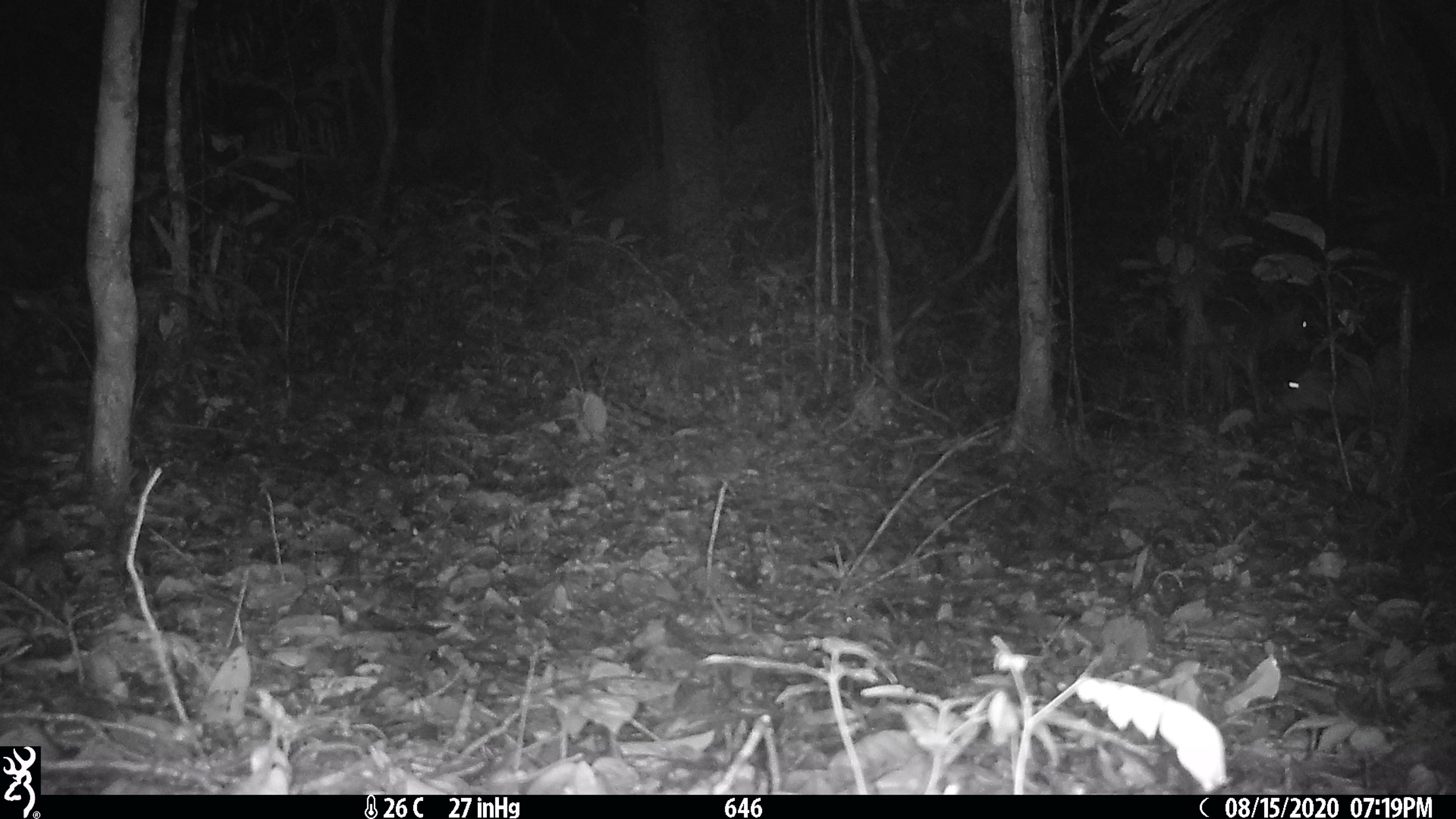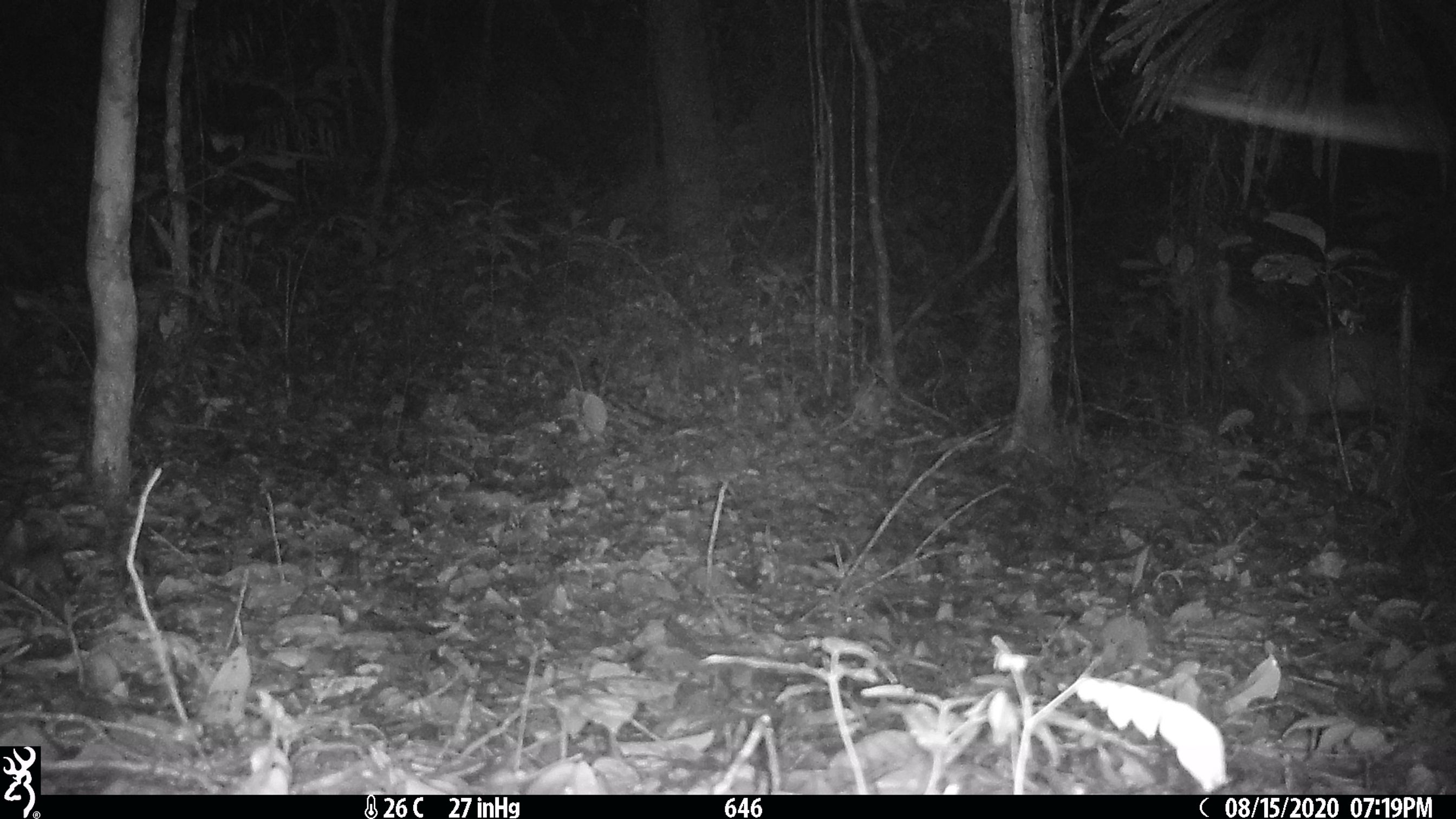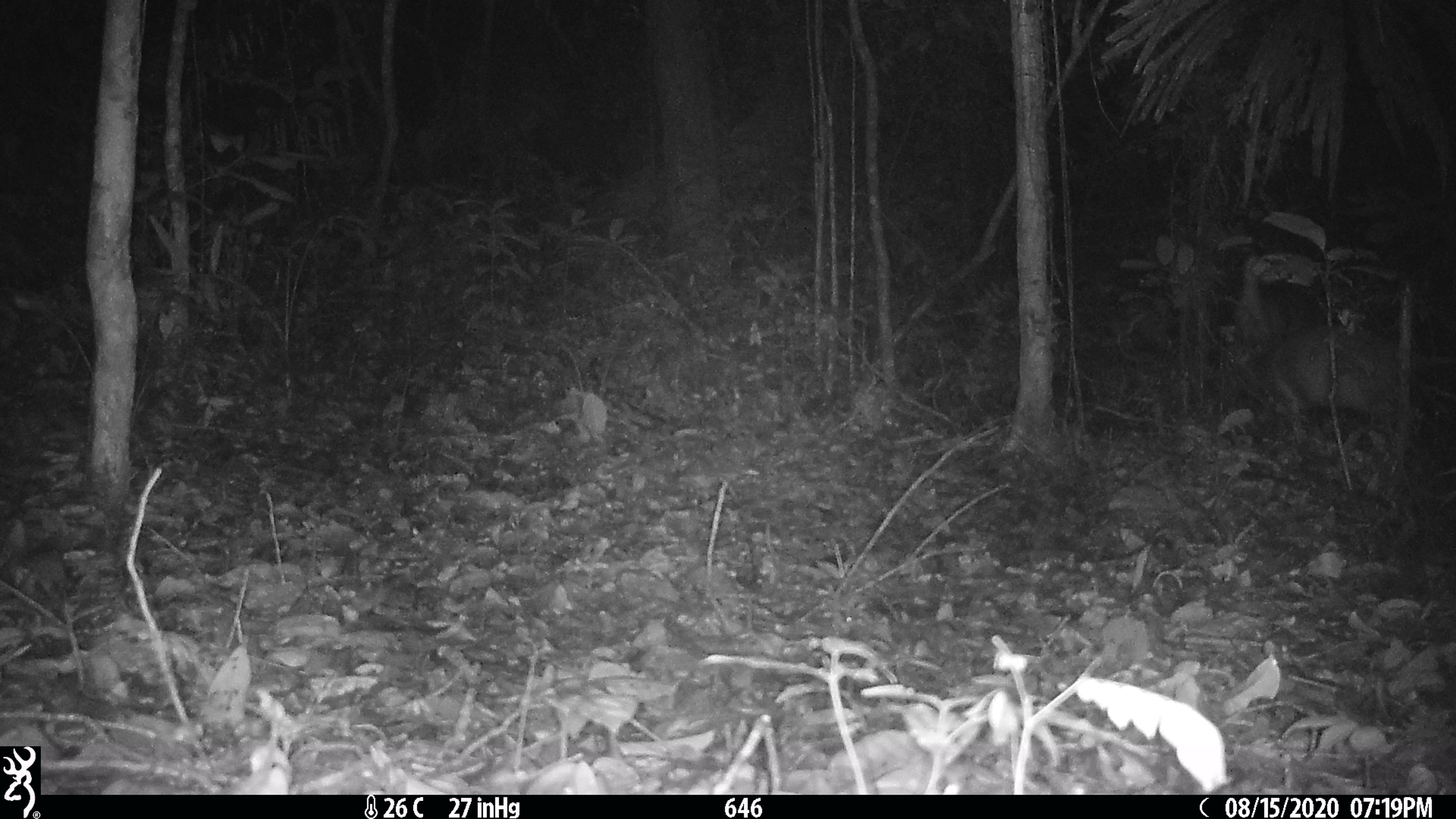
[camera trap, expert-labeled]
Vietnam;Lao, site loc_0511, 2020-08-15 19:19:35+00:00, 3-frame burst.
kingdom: Animalia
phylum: Chordata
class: Mammalia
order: Artiodactyla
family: Cervidae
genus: Muntiacus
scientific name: Muntiacus vuquangensis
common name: large-antlered muntjac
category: large antlered muntjac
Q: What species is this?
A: Large antlered muntjac (large-antlered muntjac) (Muntiacus vuquangensis).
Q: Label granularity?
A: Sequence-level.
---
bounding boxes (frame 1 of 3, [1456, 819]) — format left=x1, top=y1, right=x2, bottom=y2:
large antlered muntjac: left=1275, top=333, right=1456, bottom=496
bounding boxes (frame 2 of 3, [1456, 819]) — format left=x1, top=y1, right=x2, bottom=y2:
large antlered muntjac: left=1227, top=322, right=1456, bottom=446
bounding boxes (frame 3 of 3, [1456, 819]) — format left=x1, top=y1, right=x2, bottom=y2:
large antlered muntjac: left=1228, top=321, right=1412, bottom=454